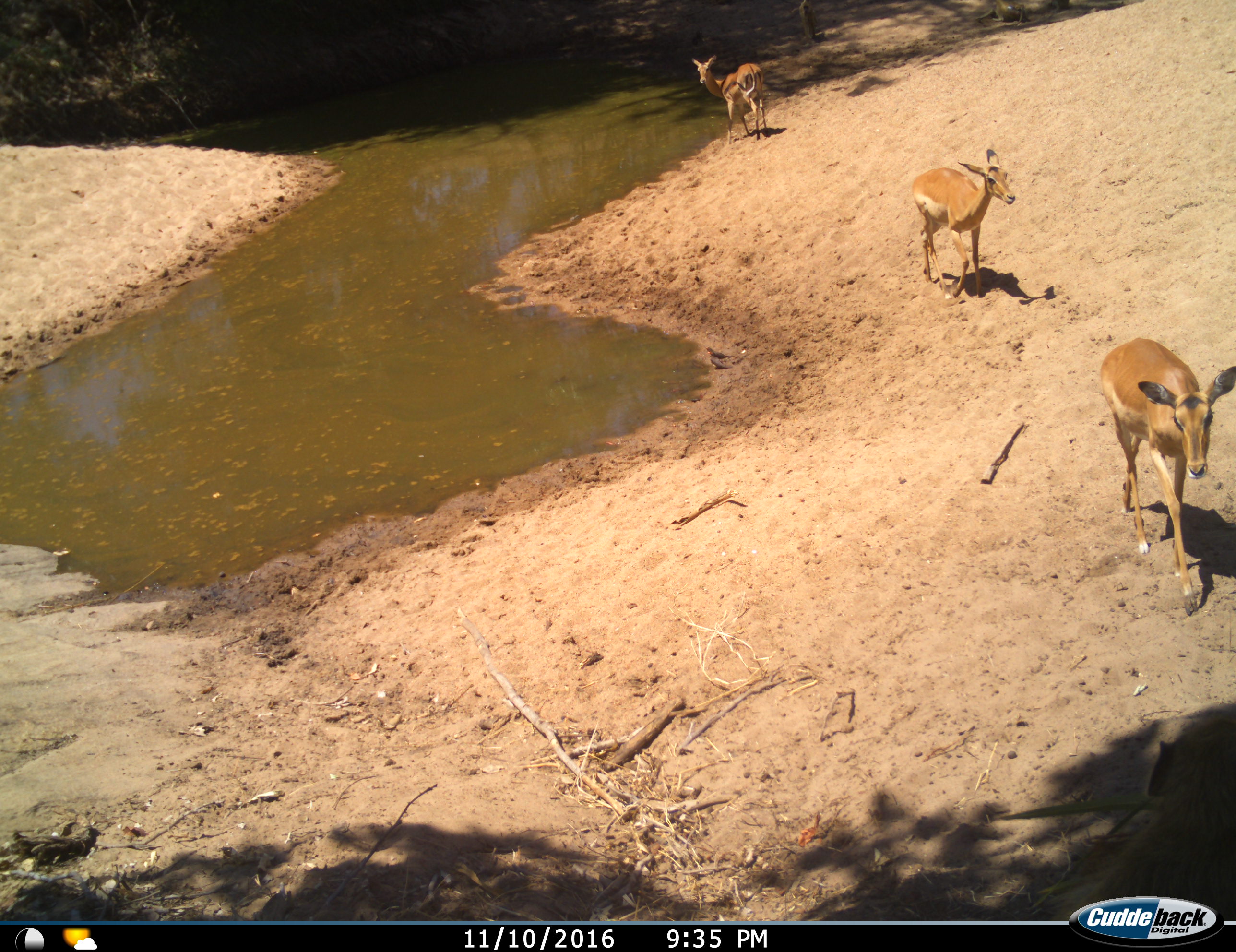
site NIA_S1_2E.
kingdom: Animalia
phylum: Chordata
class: Mammalia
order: Artiodactyla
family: Bovidae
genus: Aepyceros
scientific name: Aepyceros melampus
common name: impala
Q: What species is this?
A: Impala (Aepyceros melampus).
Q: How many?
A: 3.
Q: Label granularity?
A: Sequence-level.